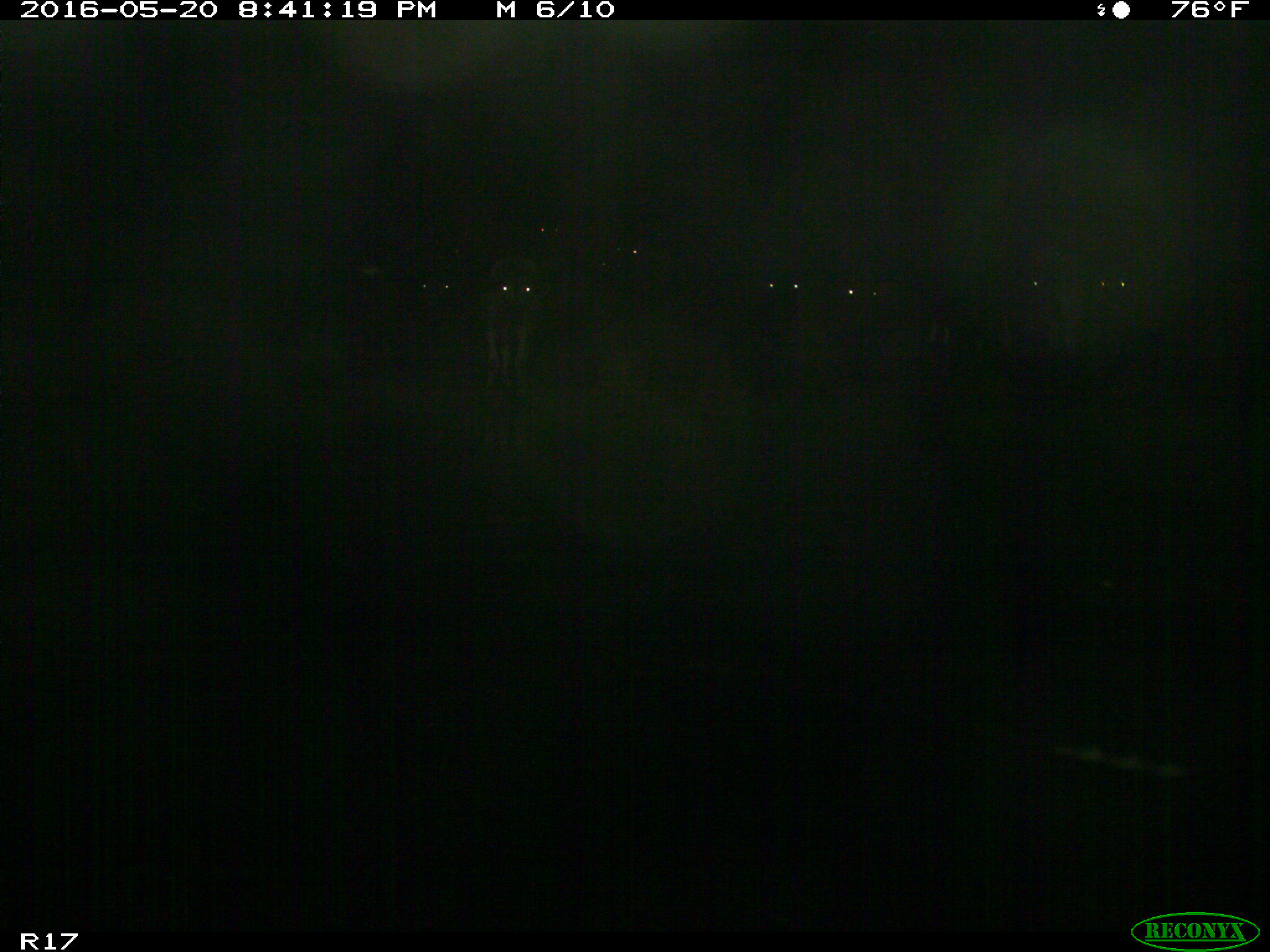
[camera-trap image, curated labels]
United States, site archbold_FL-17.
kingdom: Animalia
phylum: Chordata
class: Mammalia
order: Artiodactyla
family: Bovidae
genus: Bos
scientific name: Bos taurus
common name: domestic cow